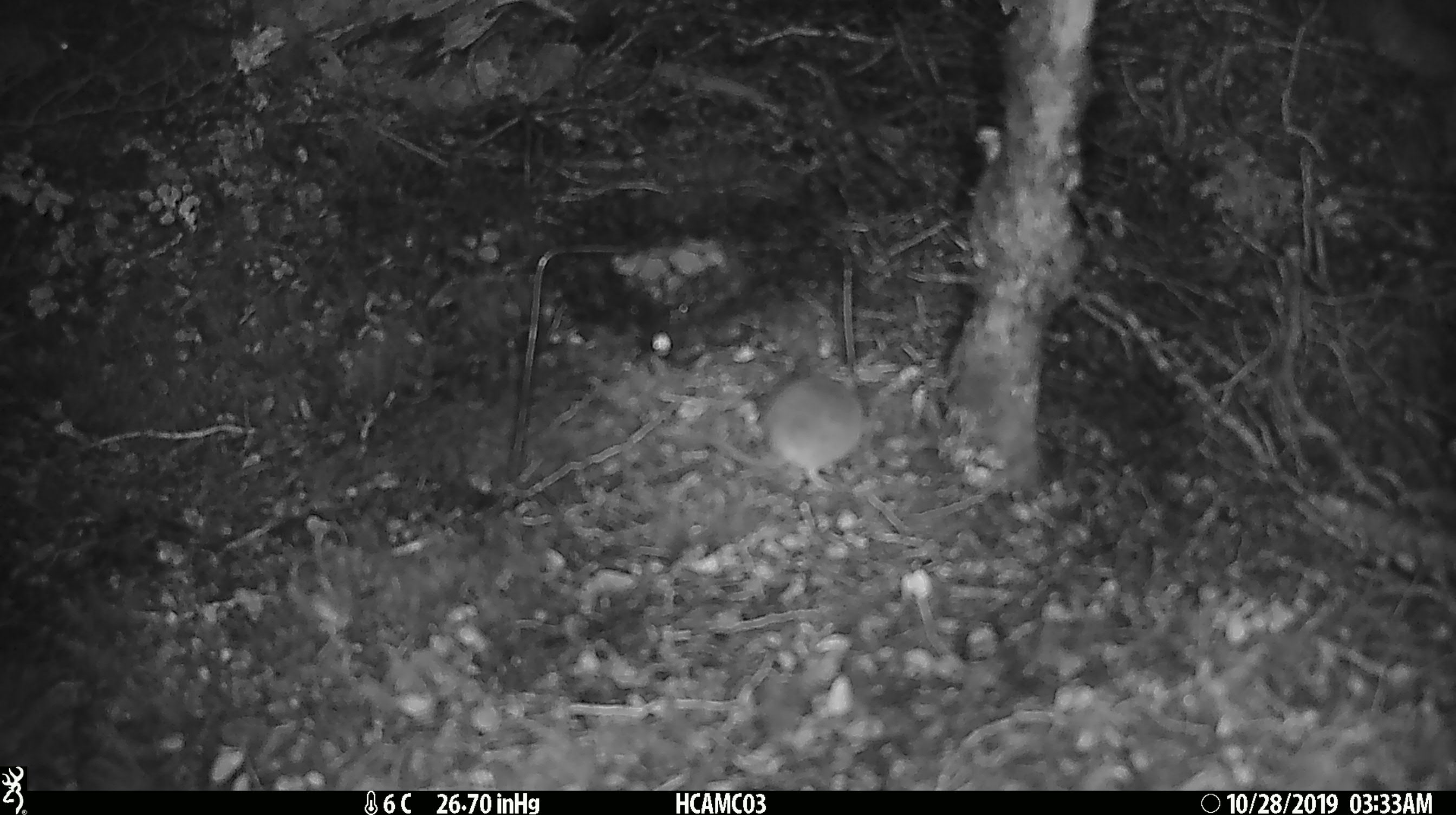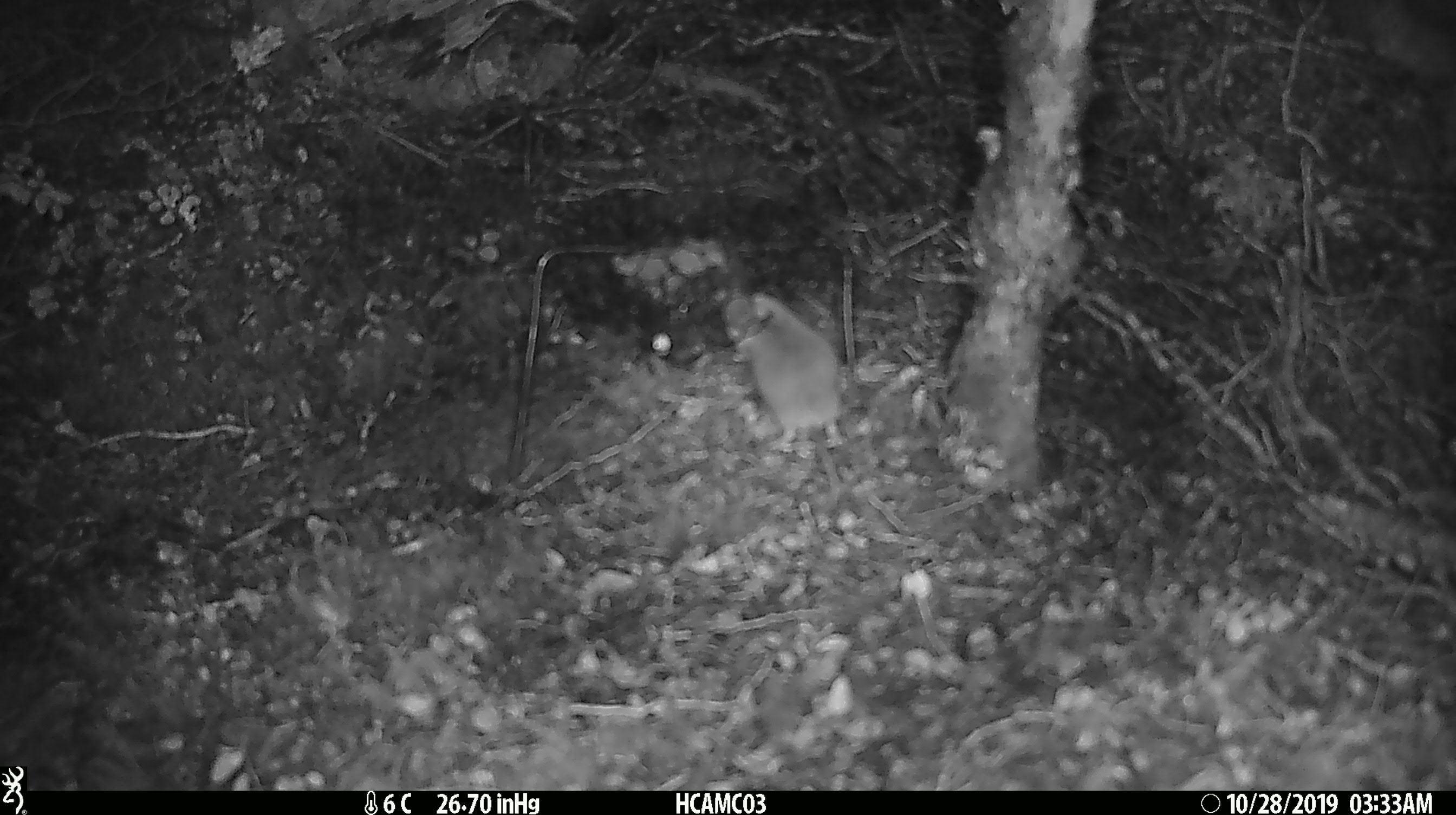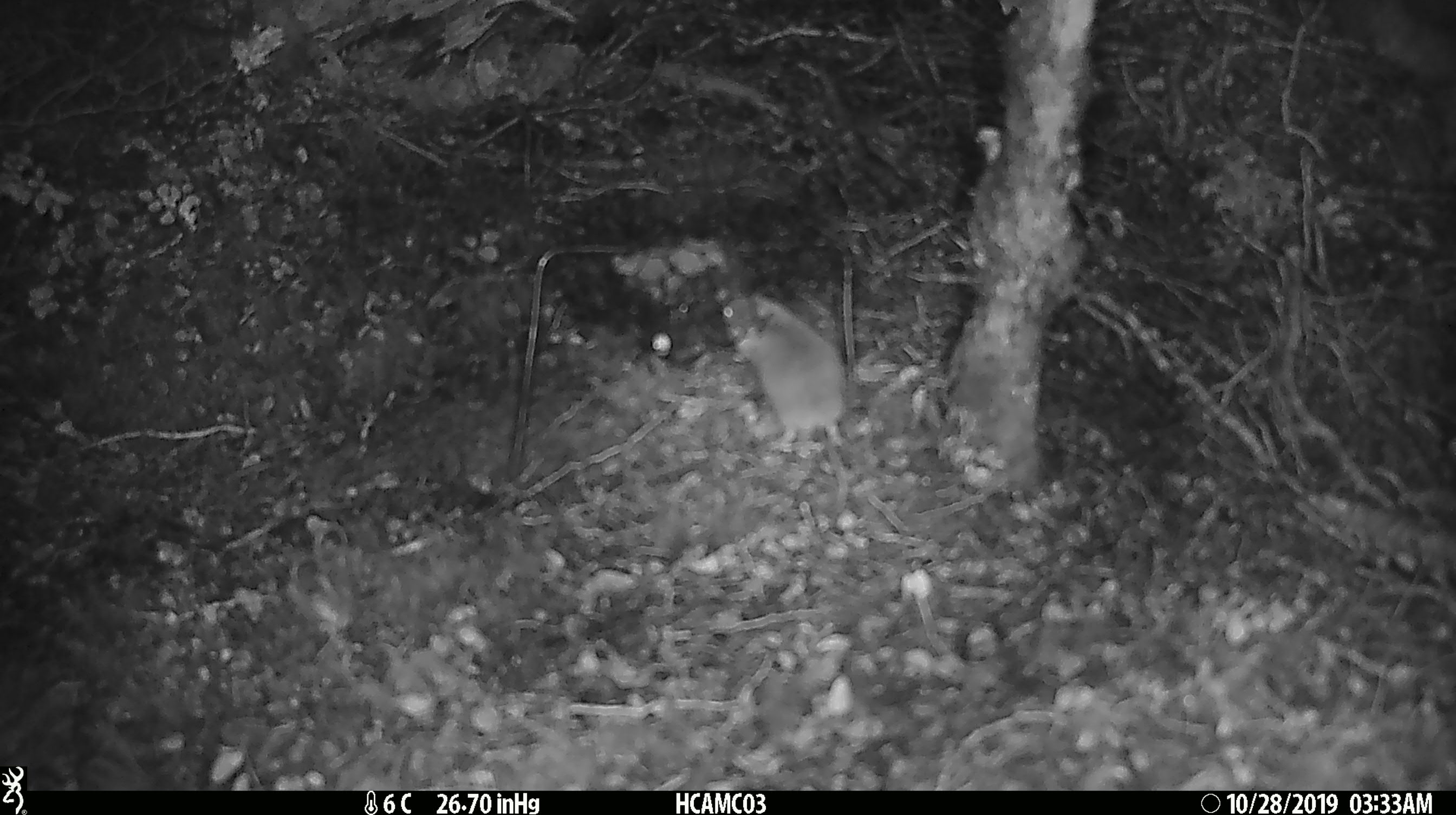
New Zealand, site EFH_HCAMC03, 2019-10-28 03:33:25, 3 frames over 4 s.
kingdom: Animalia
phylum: Chordata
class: Mammalia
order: Rodentia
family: Muridae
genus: Mus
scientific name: Mus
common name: mouse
Mouse (Mus).